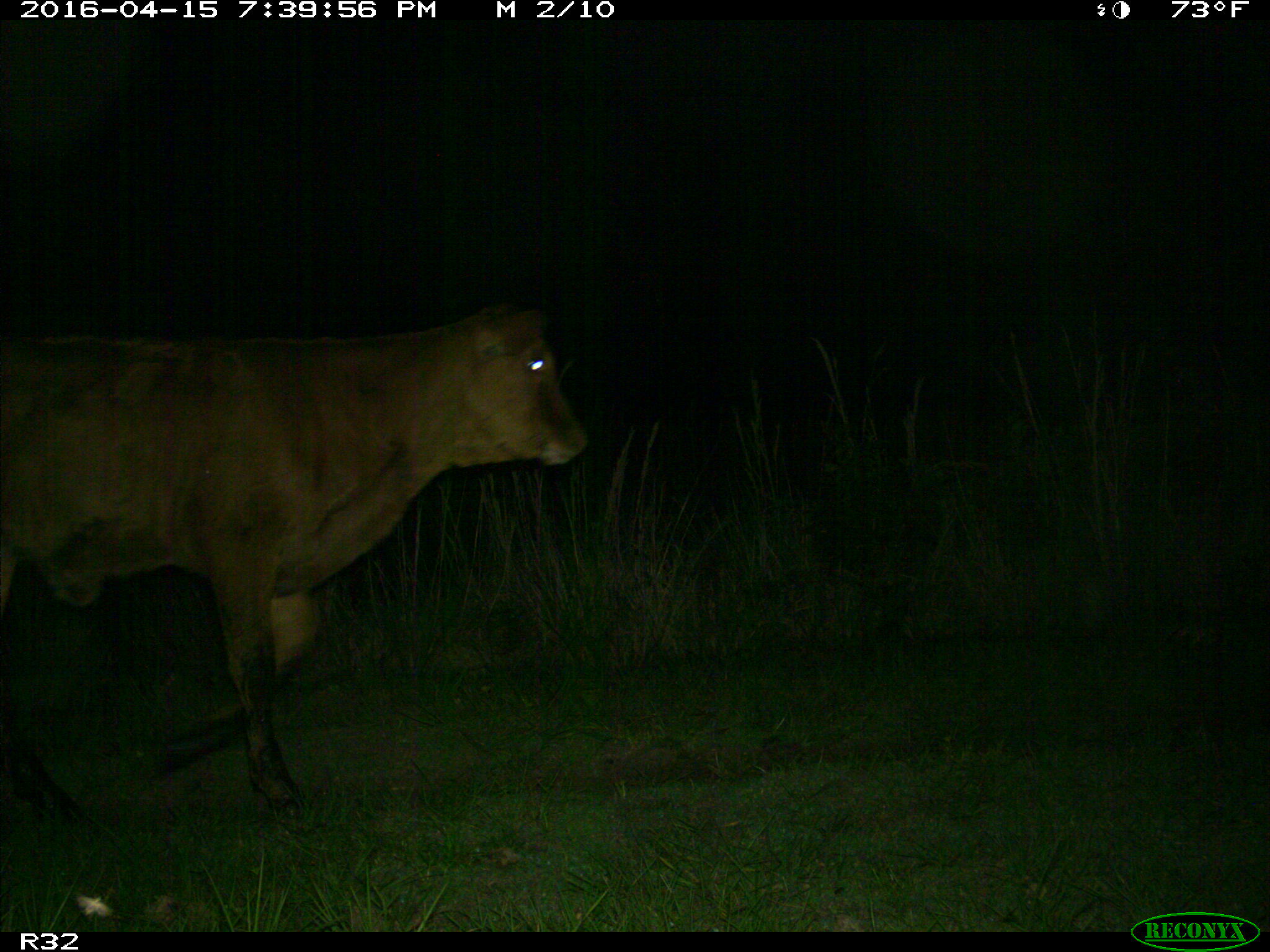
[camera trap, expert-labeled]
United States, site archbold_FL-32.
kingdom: Animalia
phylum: Chordata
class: Mammalia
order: Artiodactyla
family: Bovidae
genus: Bos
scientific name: Bos taurus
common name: domestic cow